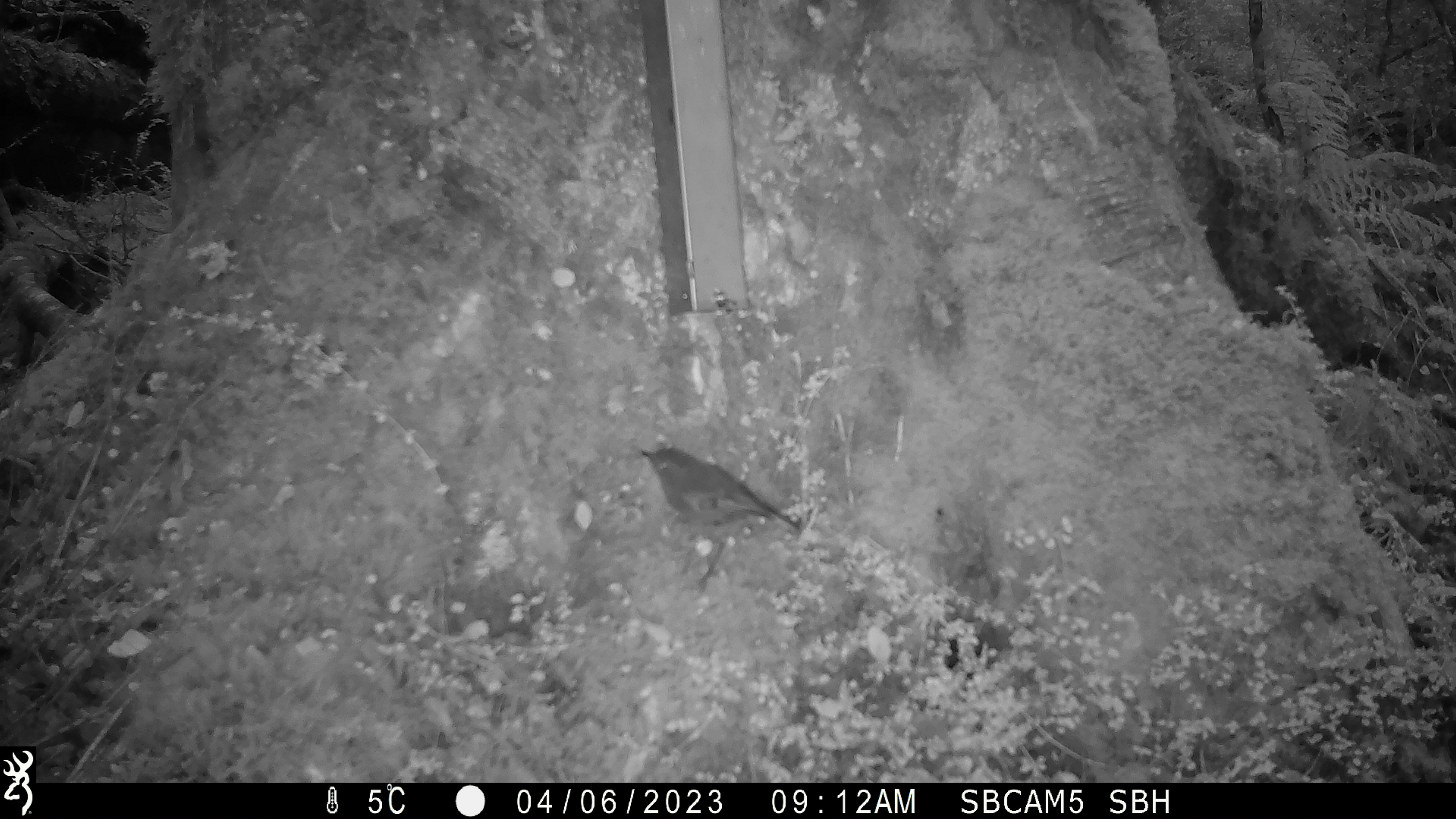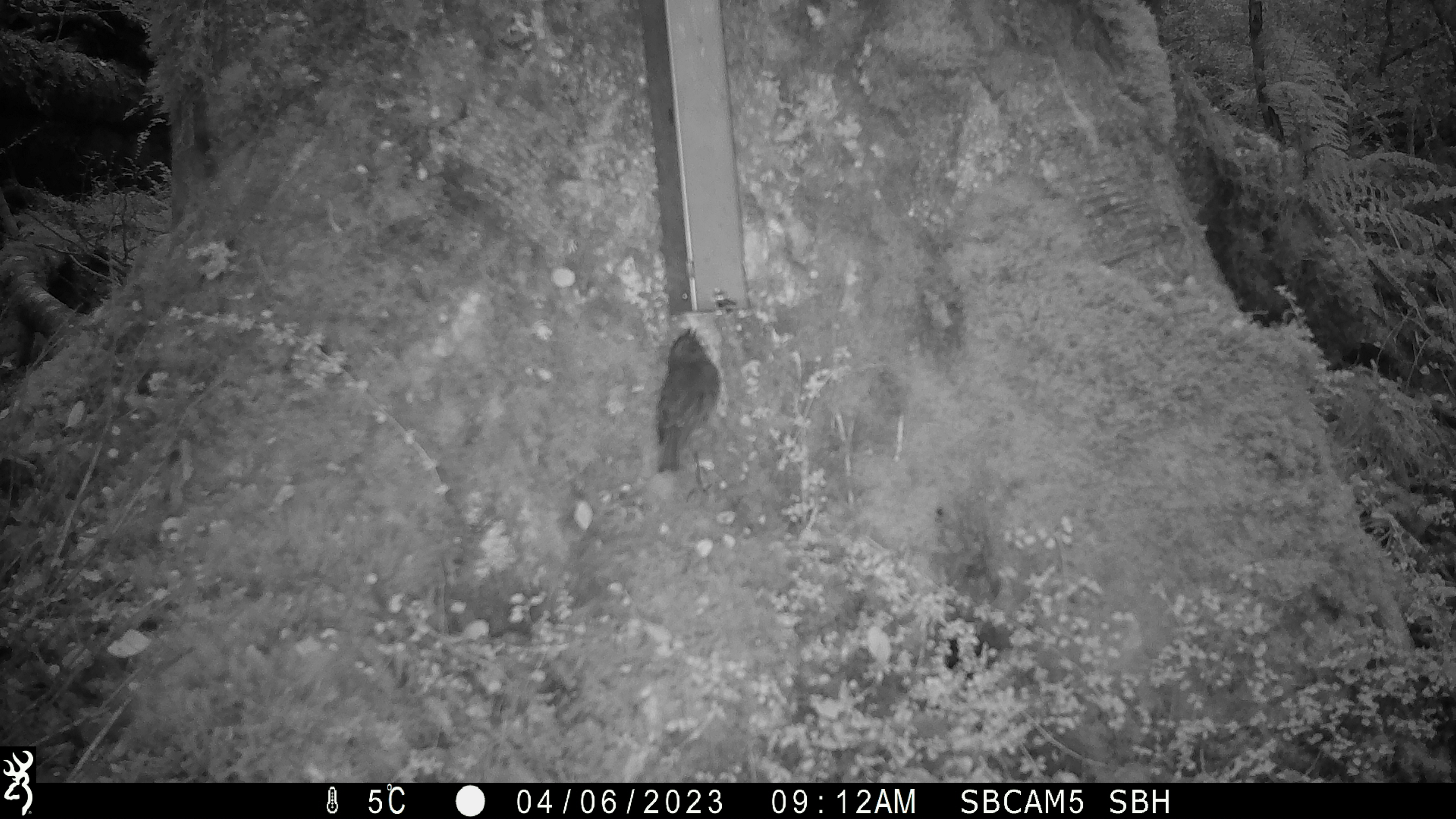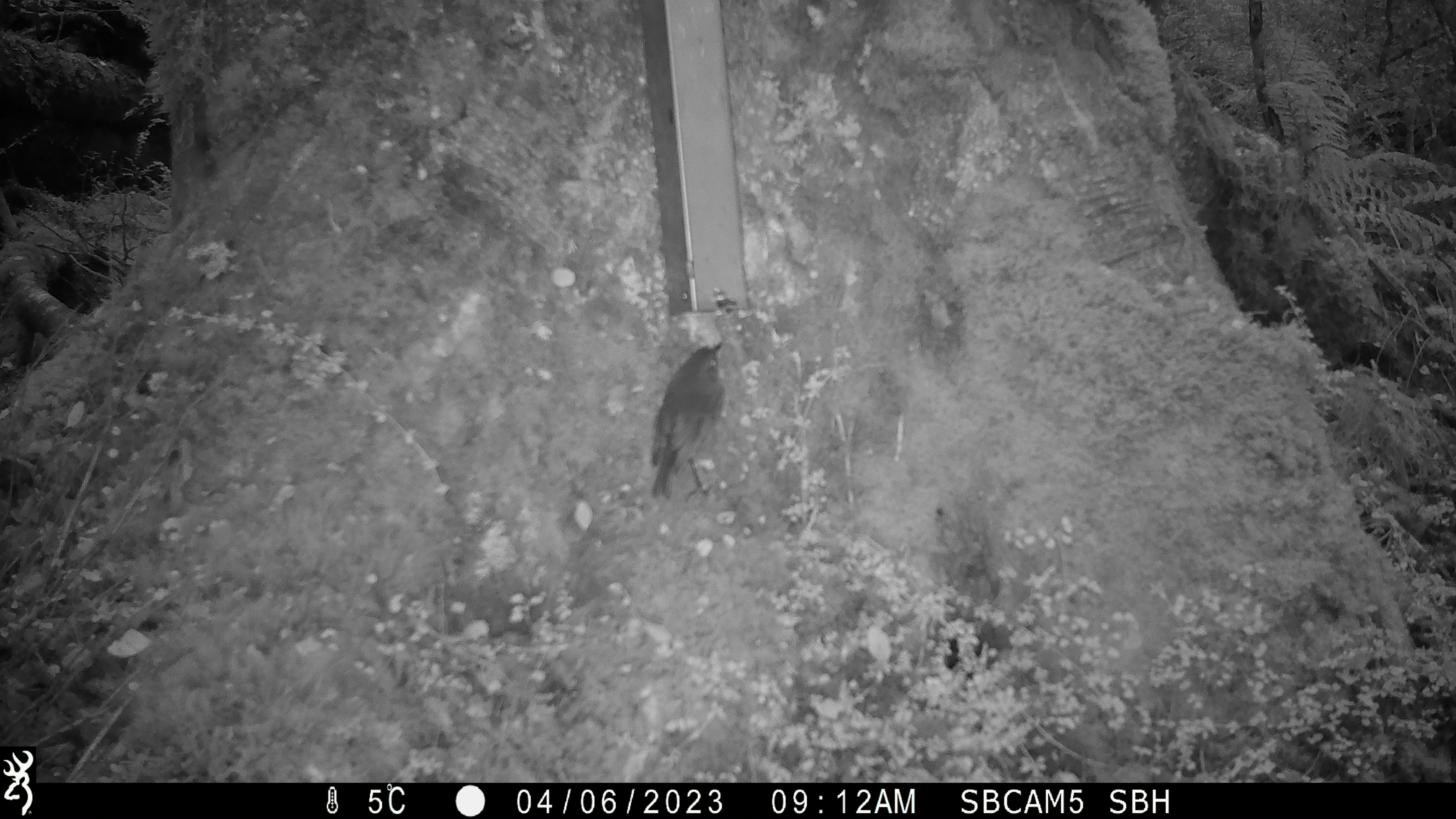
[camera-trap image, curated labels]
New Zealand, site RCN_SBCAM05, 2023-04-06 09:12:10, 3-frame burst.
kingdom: Animalia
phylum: Chordata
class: Aves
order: Passeriformes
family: Petroicidae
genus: Petroica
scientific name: Petroica australis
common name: new zealand robin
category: robin